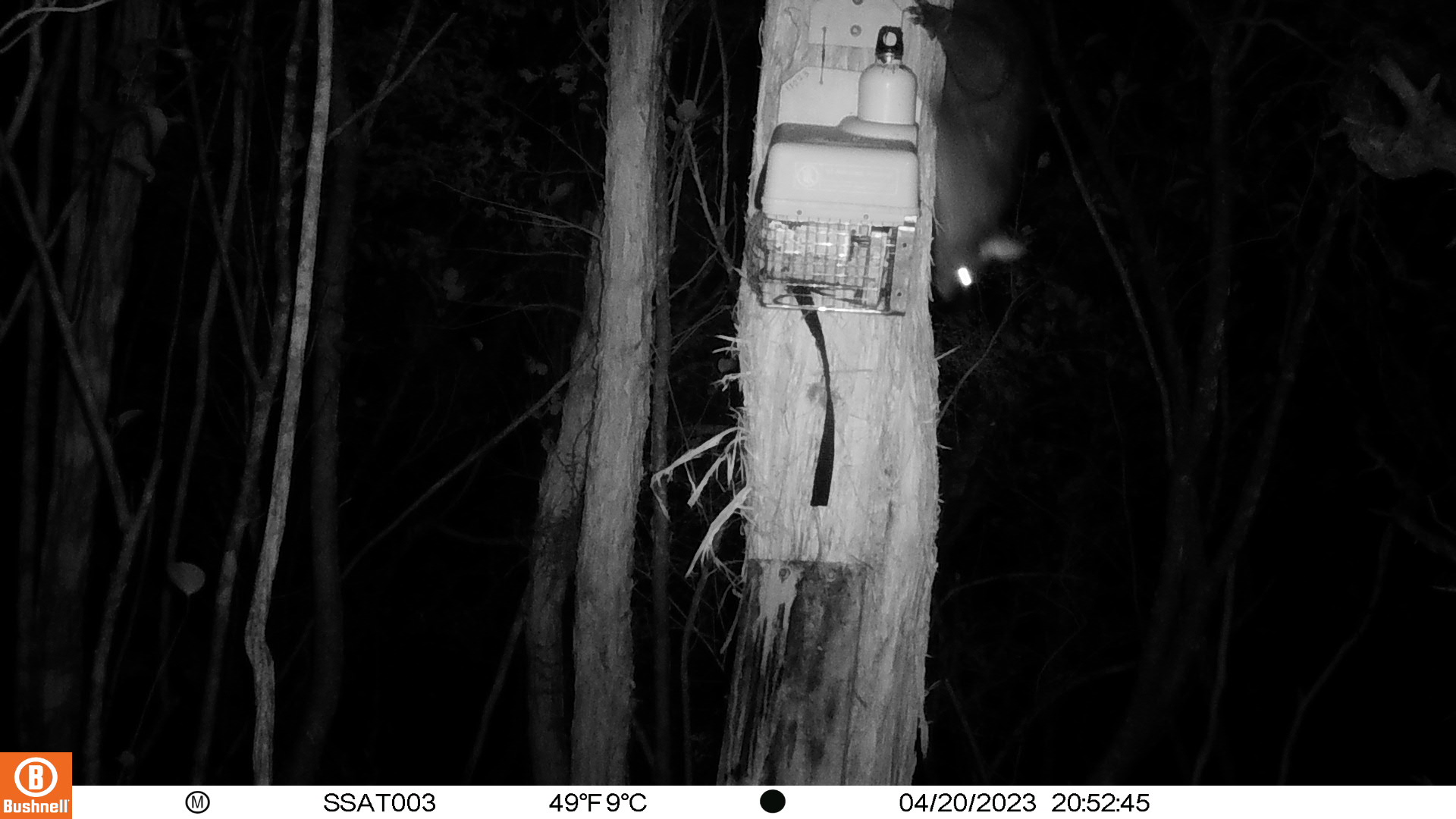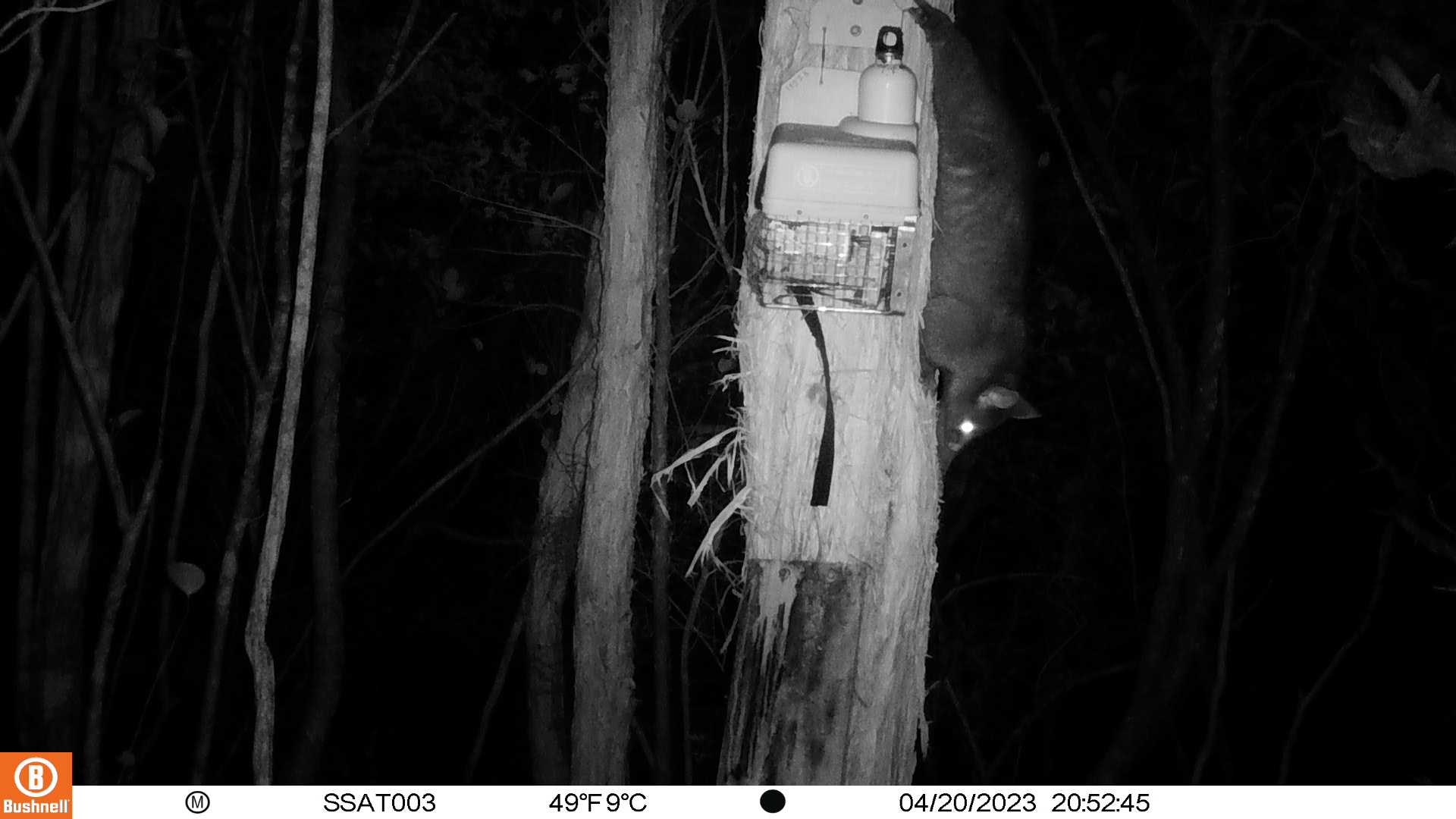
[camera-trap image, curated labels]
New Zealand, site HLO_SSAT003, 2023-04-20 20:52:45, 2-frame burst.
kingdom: Animalia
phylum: Chordata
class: Mammalia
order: Diprotodontia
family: Phalangeridae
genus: Trichosurus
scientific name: Trichosurus vulpecula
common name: common brushtail possum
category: possum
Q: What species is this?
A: Possum (common brushtail possum) (Trichosurus vulpecula).